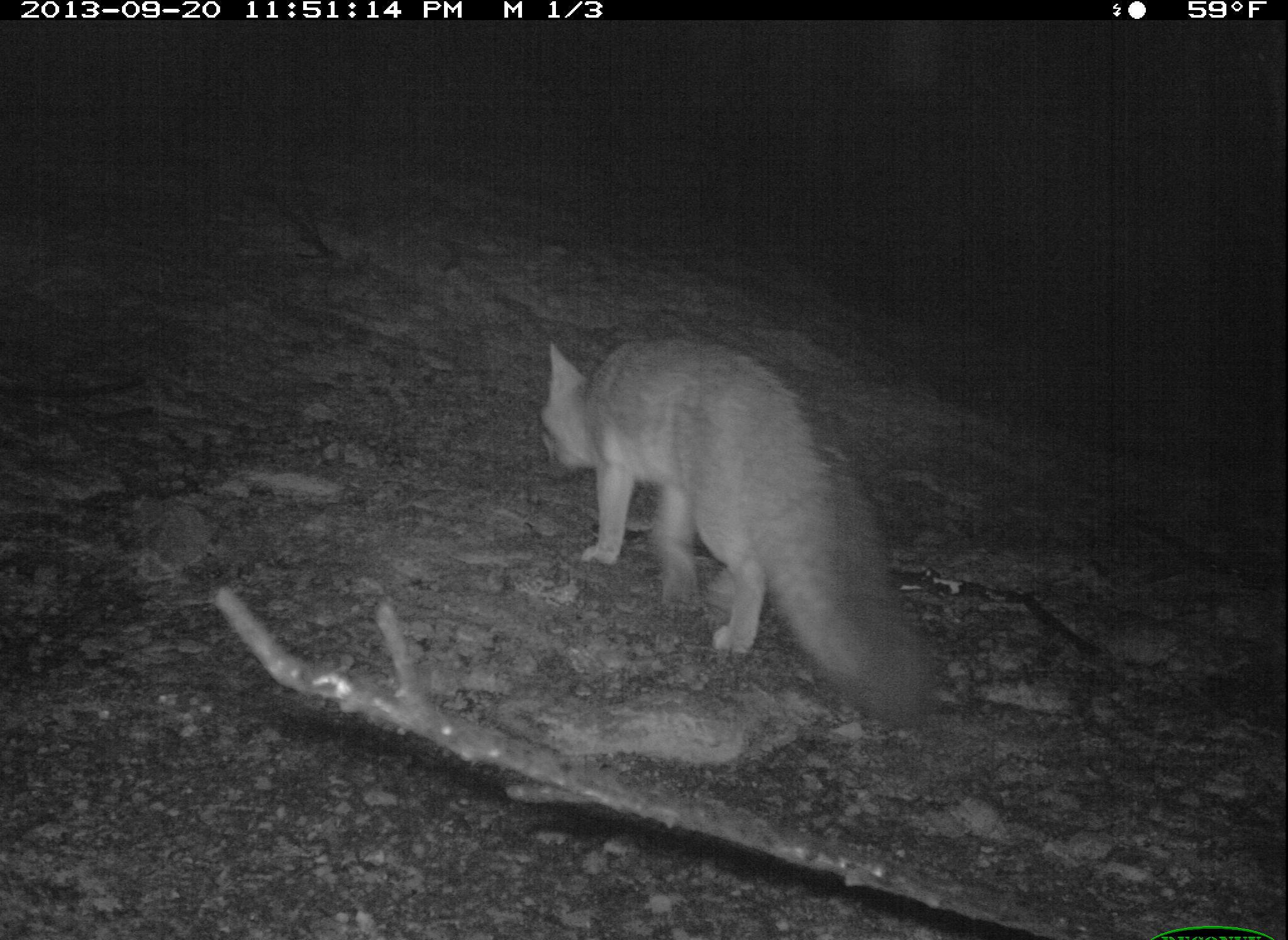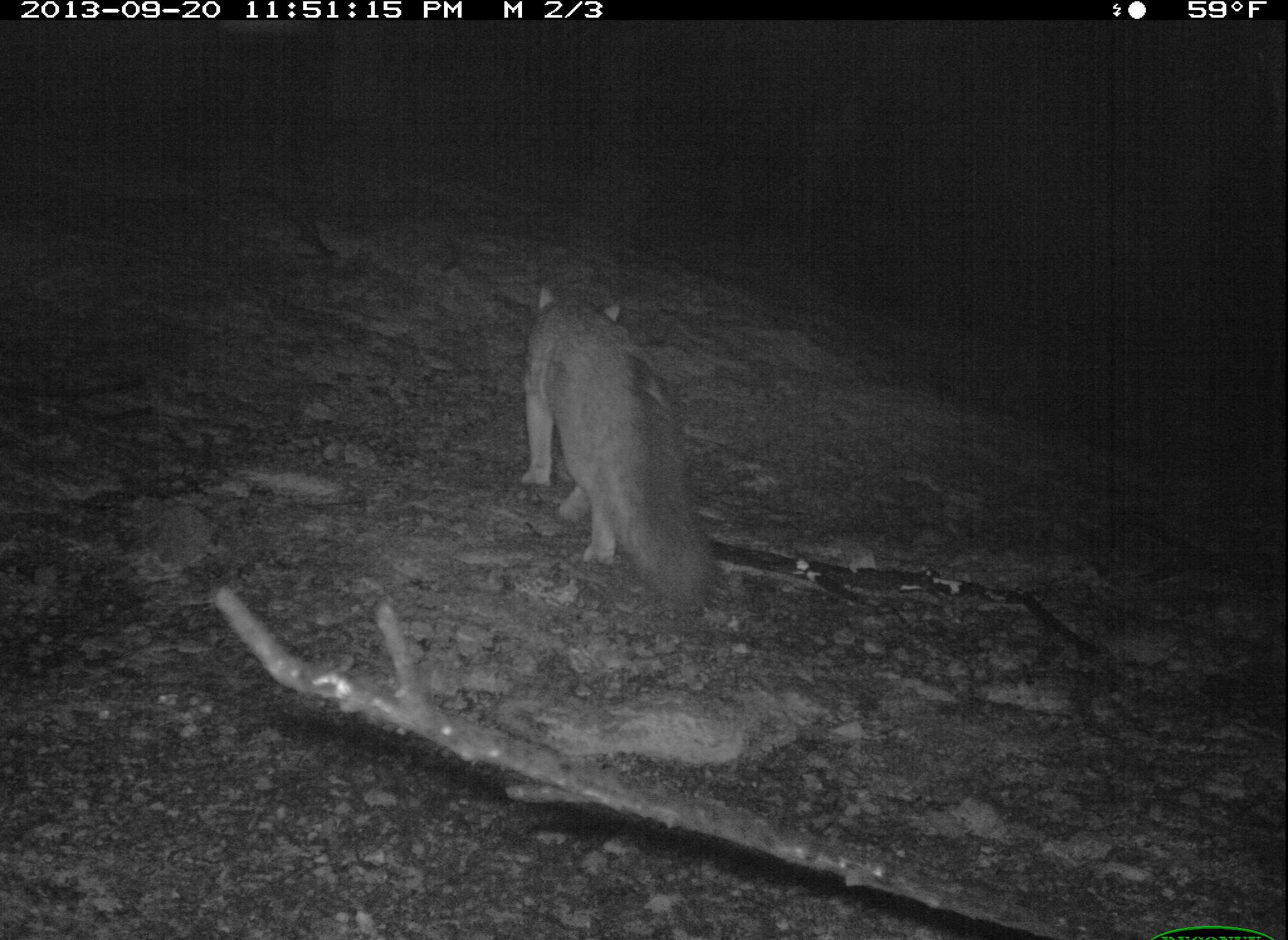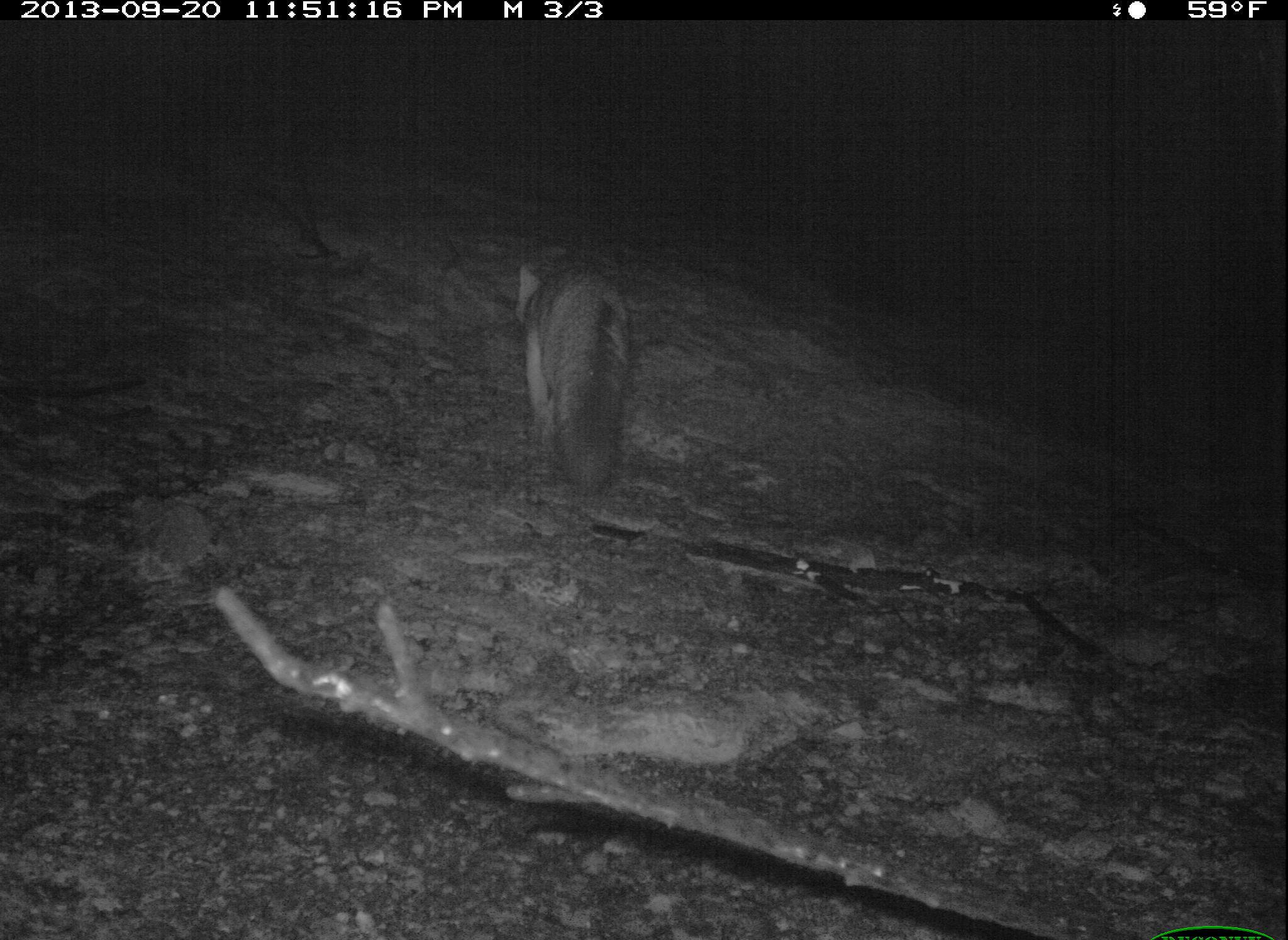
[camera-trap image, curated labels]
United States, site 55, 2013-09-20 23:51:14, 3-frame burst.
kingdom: Animalia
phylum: Chordata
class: Mammalia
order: Carnivora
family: Canidae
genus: Urocyon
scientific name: Urocyon cinereoargenteus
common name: gray fox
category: fox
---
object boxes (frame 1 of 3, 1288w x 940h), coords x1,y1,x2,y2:
fox: 539,336,930,737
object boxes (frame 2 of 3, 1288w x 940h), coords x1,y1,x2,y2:
fox: 517,281,720,612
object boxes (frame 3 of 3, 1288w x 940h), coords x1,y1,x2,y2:
fox: 514,258,631,501